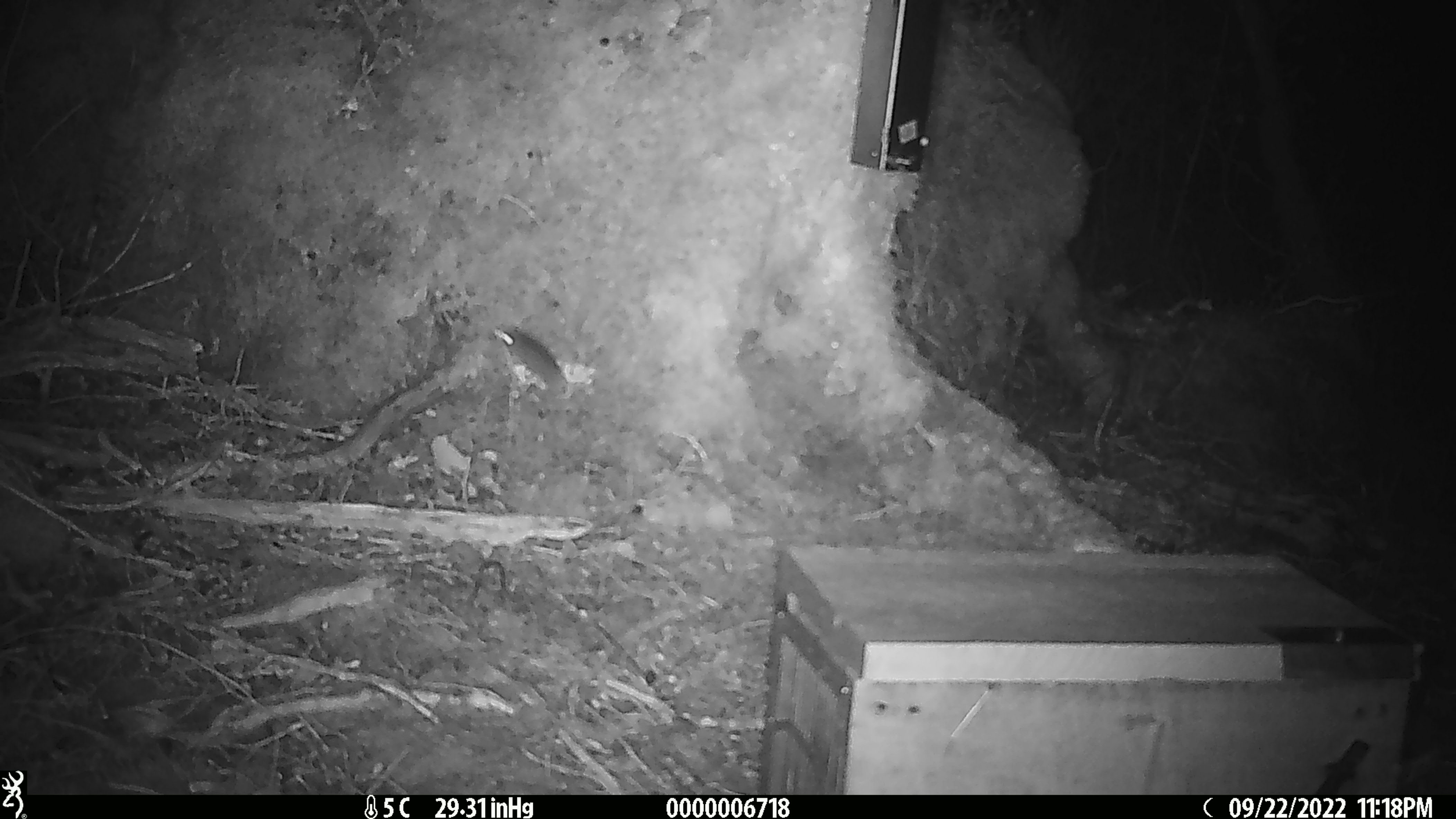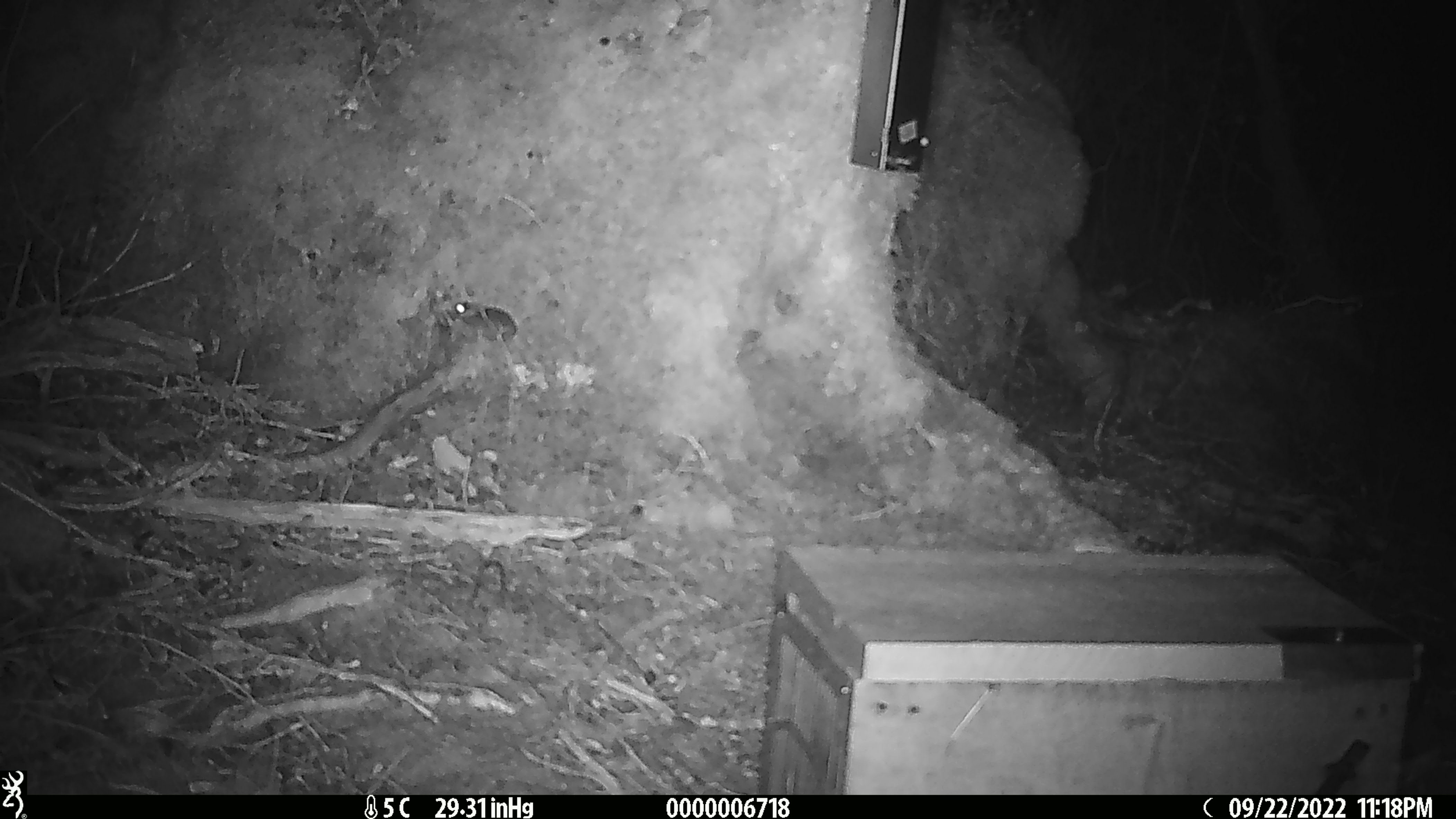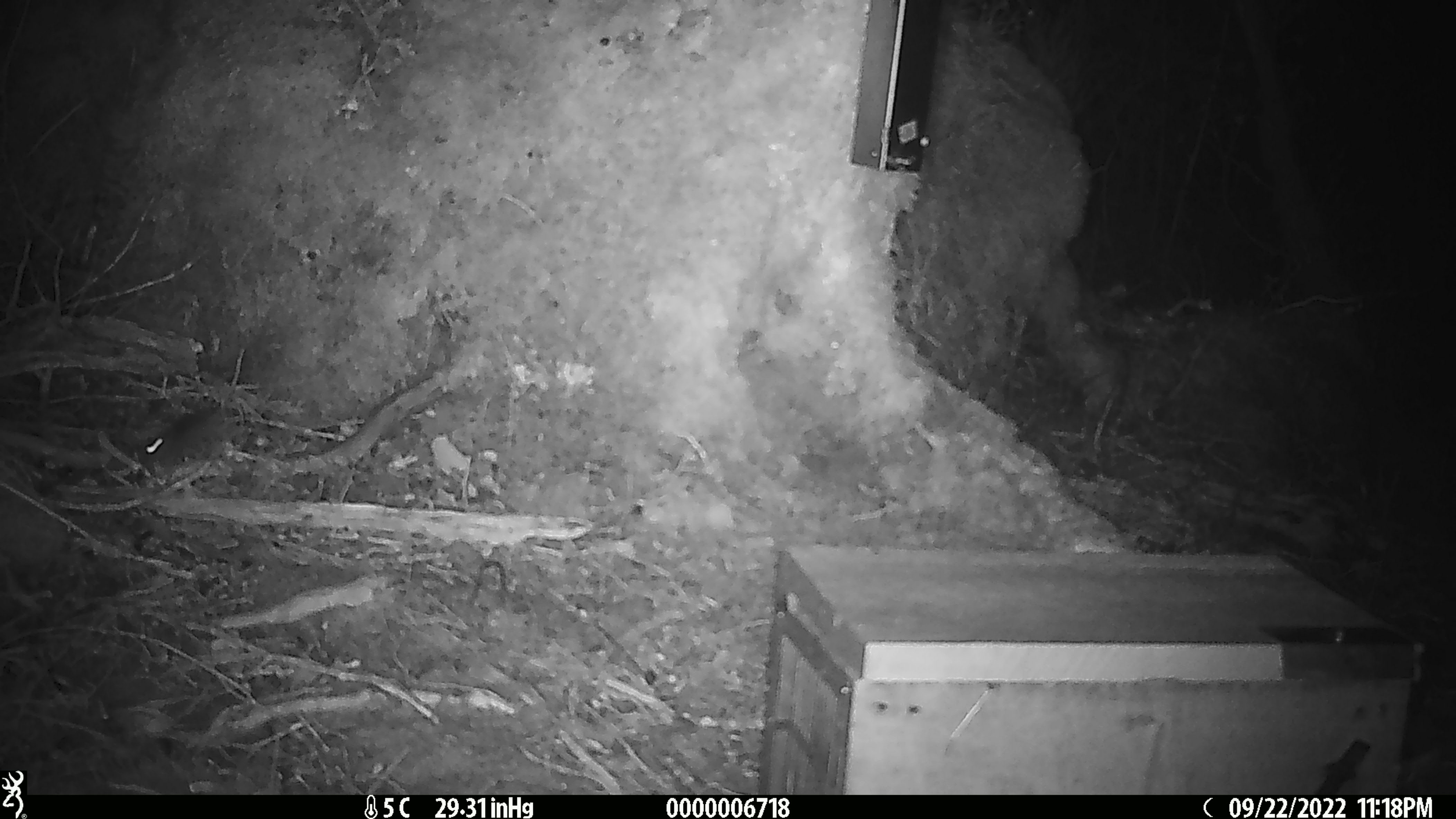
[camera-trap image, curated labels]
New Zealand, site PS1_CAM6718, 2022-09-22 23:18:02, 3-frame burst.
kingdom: Animalia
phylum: Chordata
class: Mammalia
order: Rodentia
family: Muridae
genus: Mus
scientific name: Mus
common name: mouse